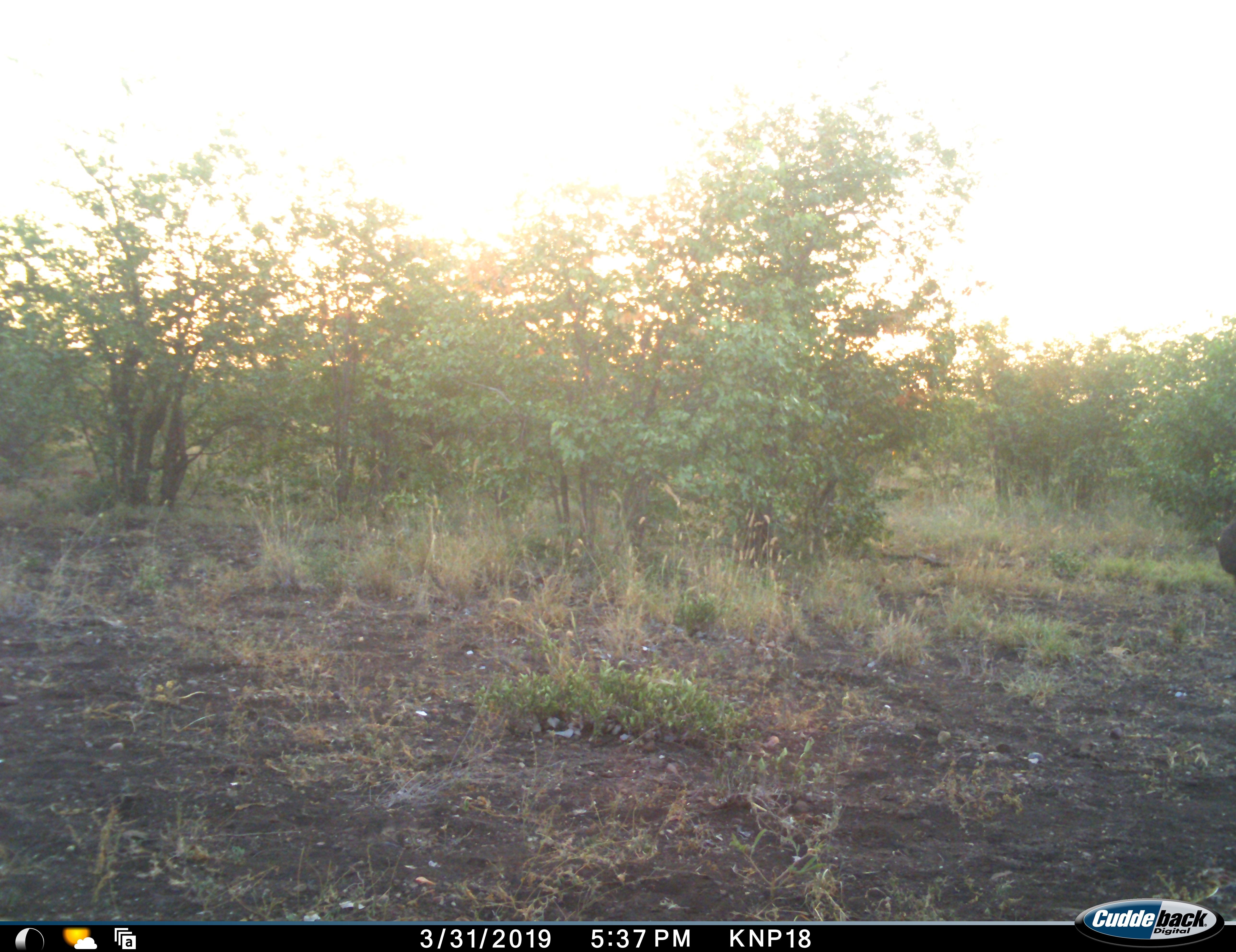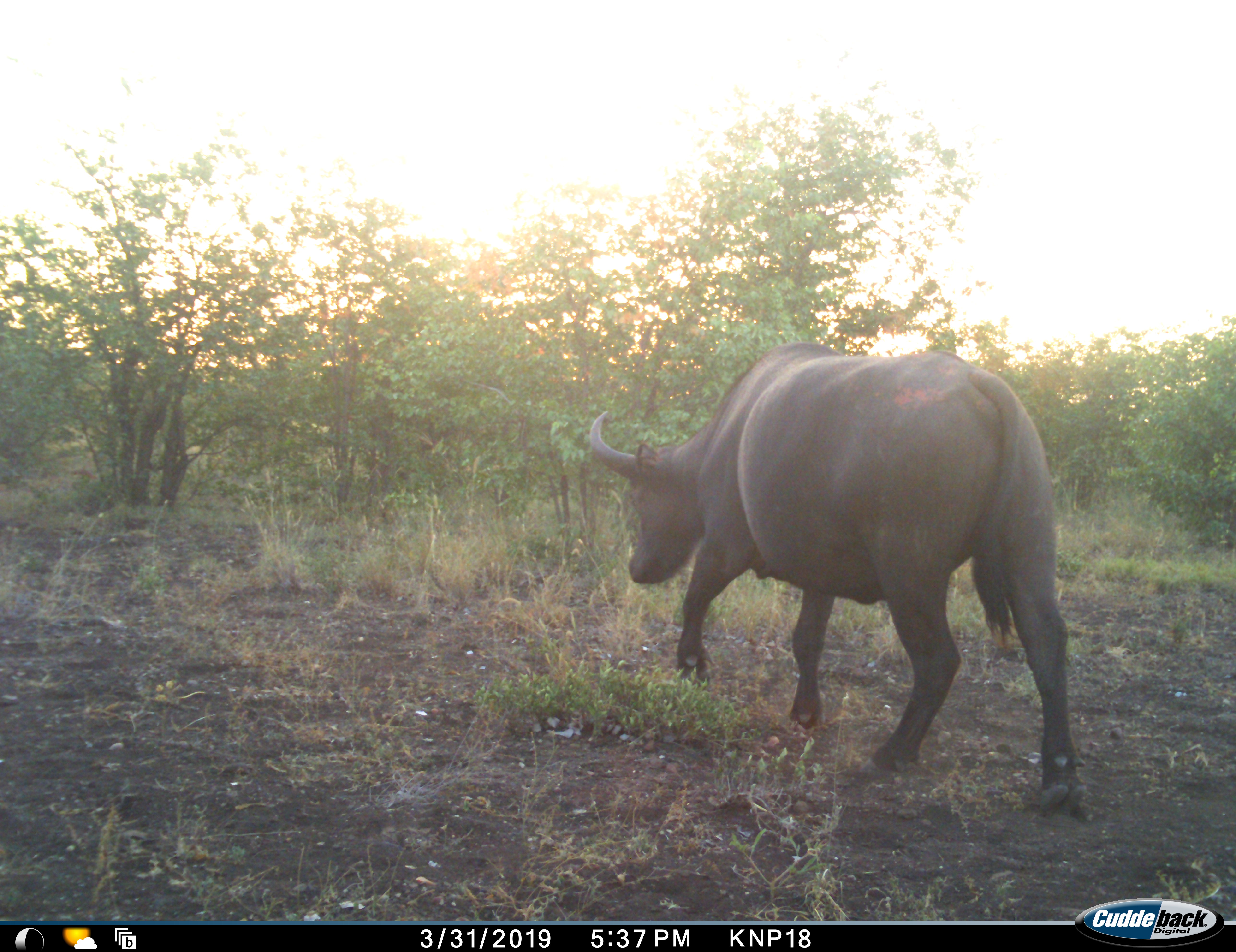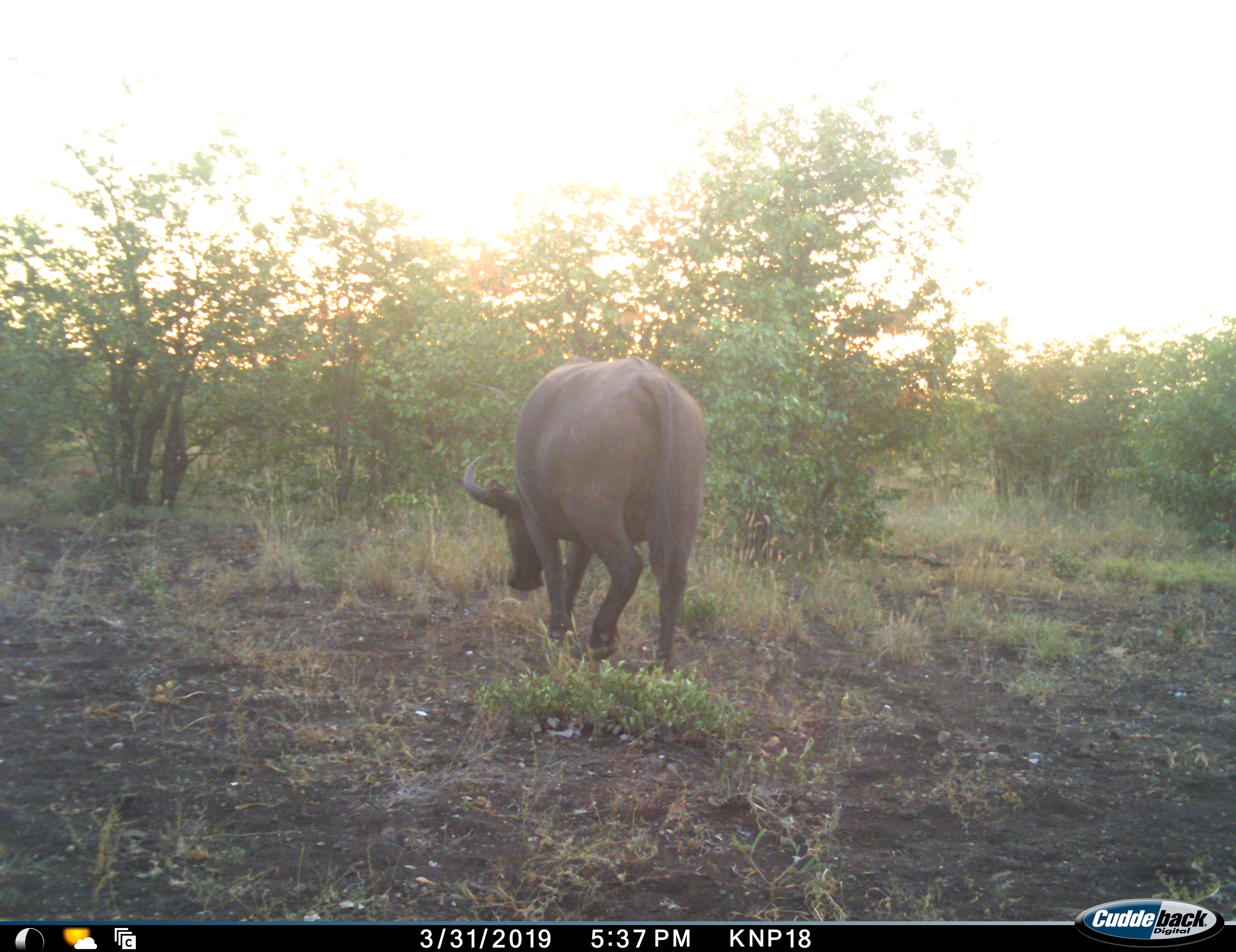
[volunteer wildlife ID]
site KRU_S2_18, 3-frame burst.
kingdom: Animalia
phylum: Chordata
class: Mammalia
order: Artiodactyla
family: Bovidae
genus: Syncerus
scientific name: Syncerus caffer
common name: african buffalo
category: buffalo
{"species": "buffalo (african buffalo) (Syncerus caffer)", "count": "1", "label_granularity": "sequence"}